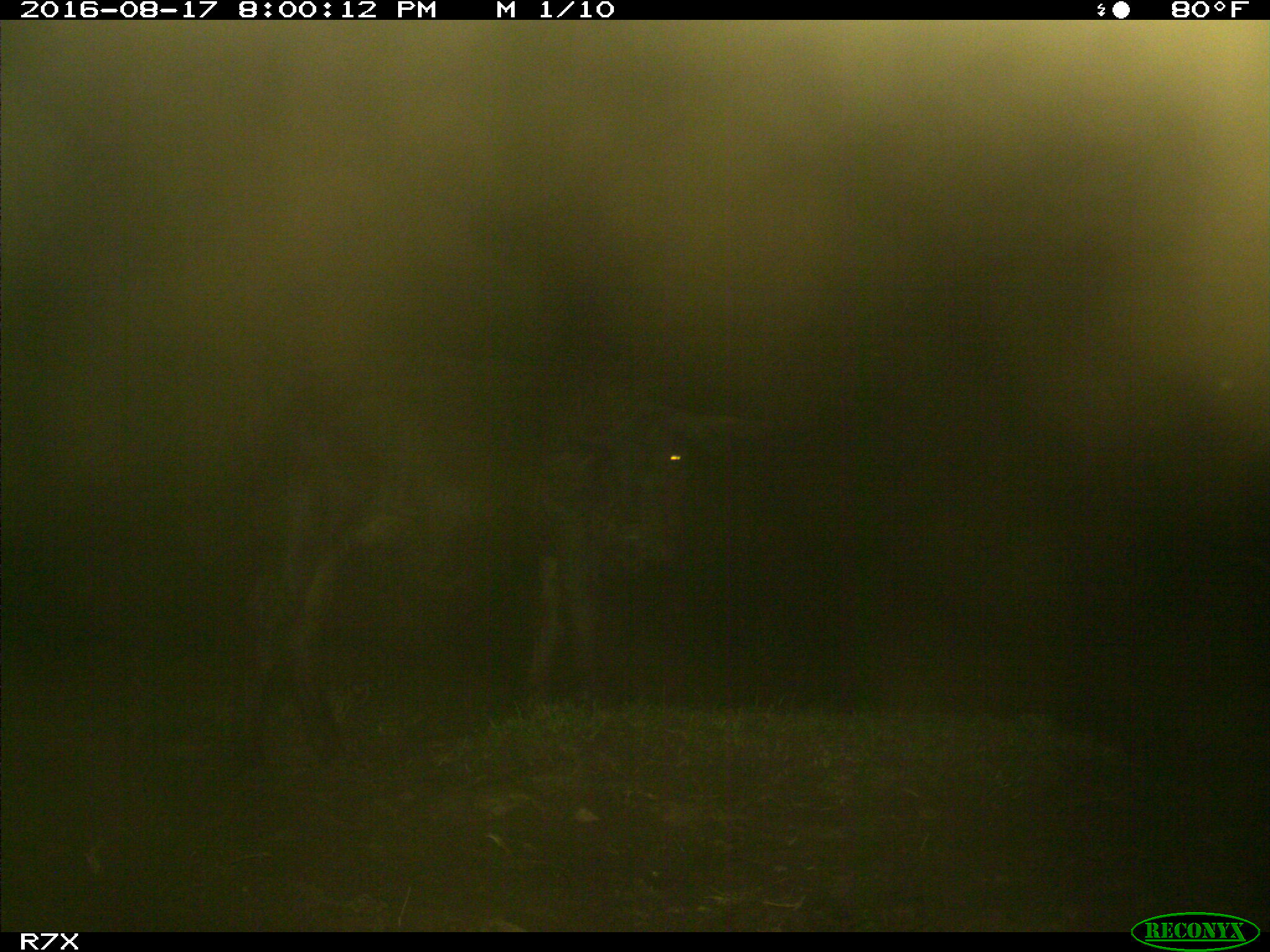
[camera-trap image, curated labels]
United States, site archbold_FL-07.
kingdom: Animalia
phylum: Chordata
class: Mammalia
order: Artiodactyla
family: Bovidae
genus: Bos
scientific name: Bos taurus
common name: domestic cow